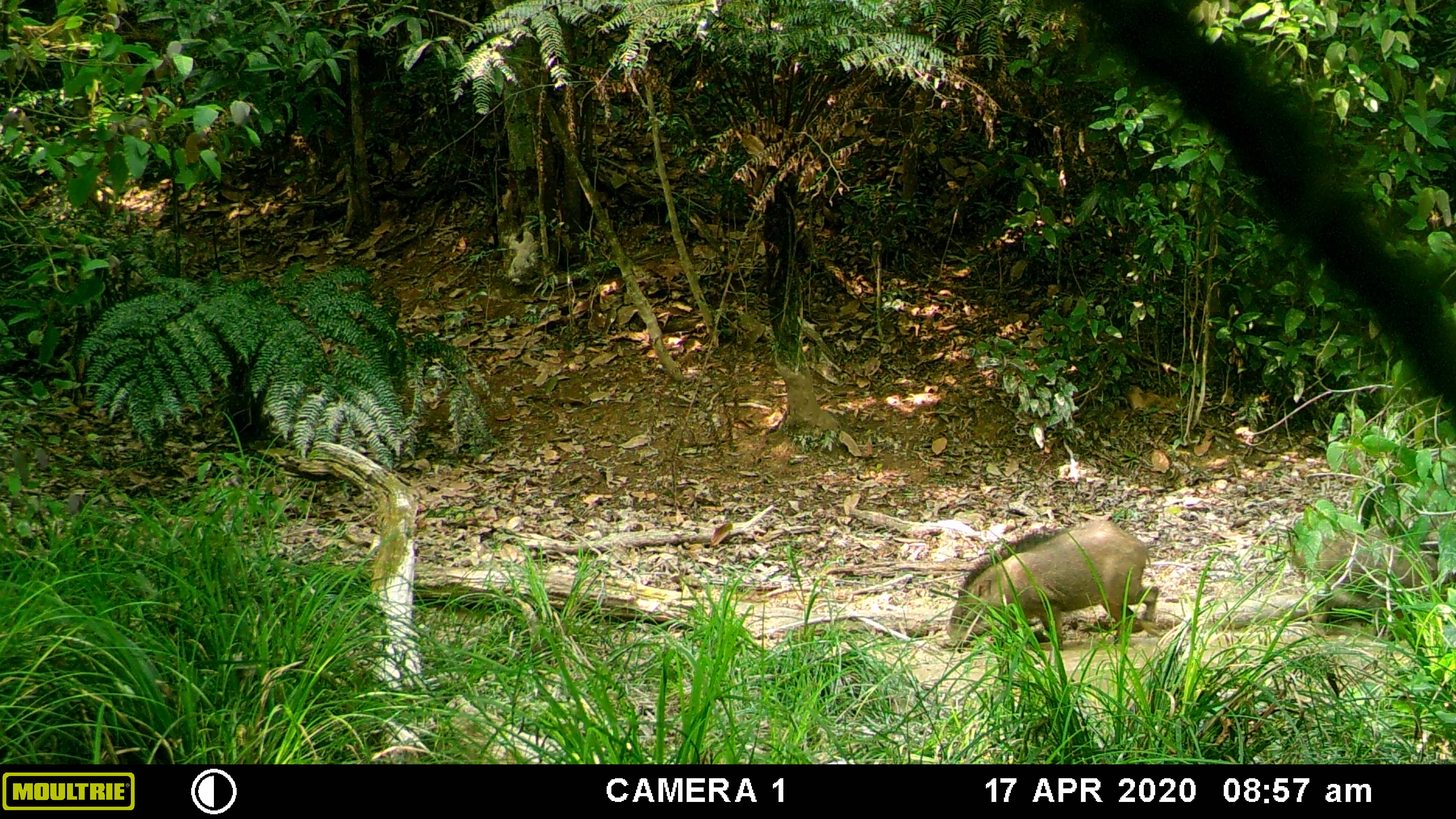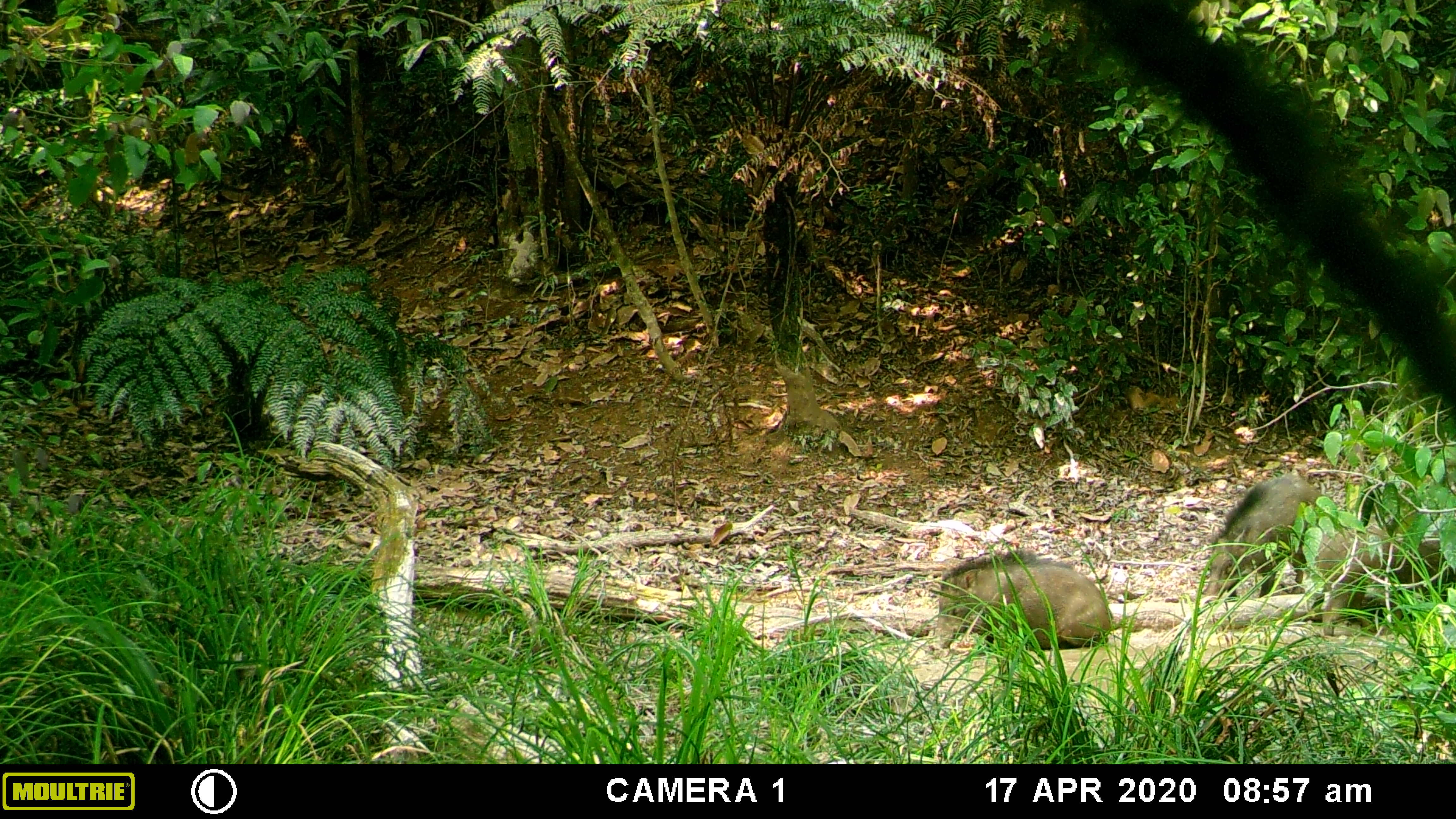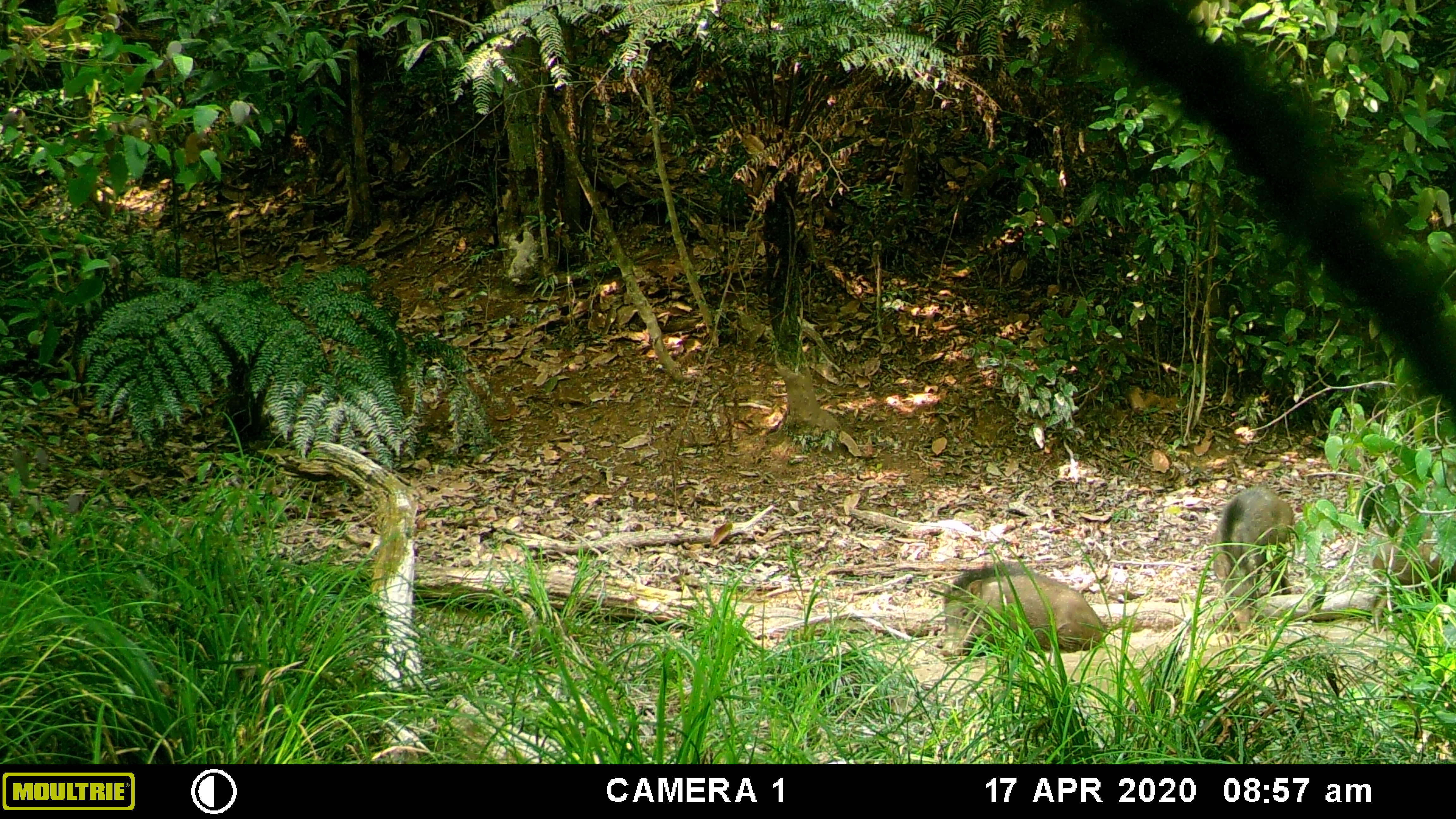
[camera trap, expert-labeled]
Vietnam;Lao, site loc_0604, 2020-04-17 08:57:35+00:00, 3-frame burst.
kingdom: Animalia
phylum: Chordata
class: Mammalia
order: Artiodactyla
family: Suidae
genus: Sus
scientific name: Sus scrofa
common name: eurasian wild pig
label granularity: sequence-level